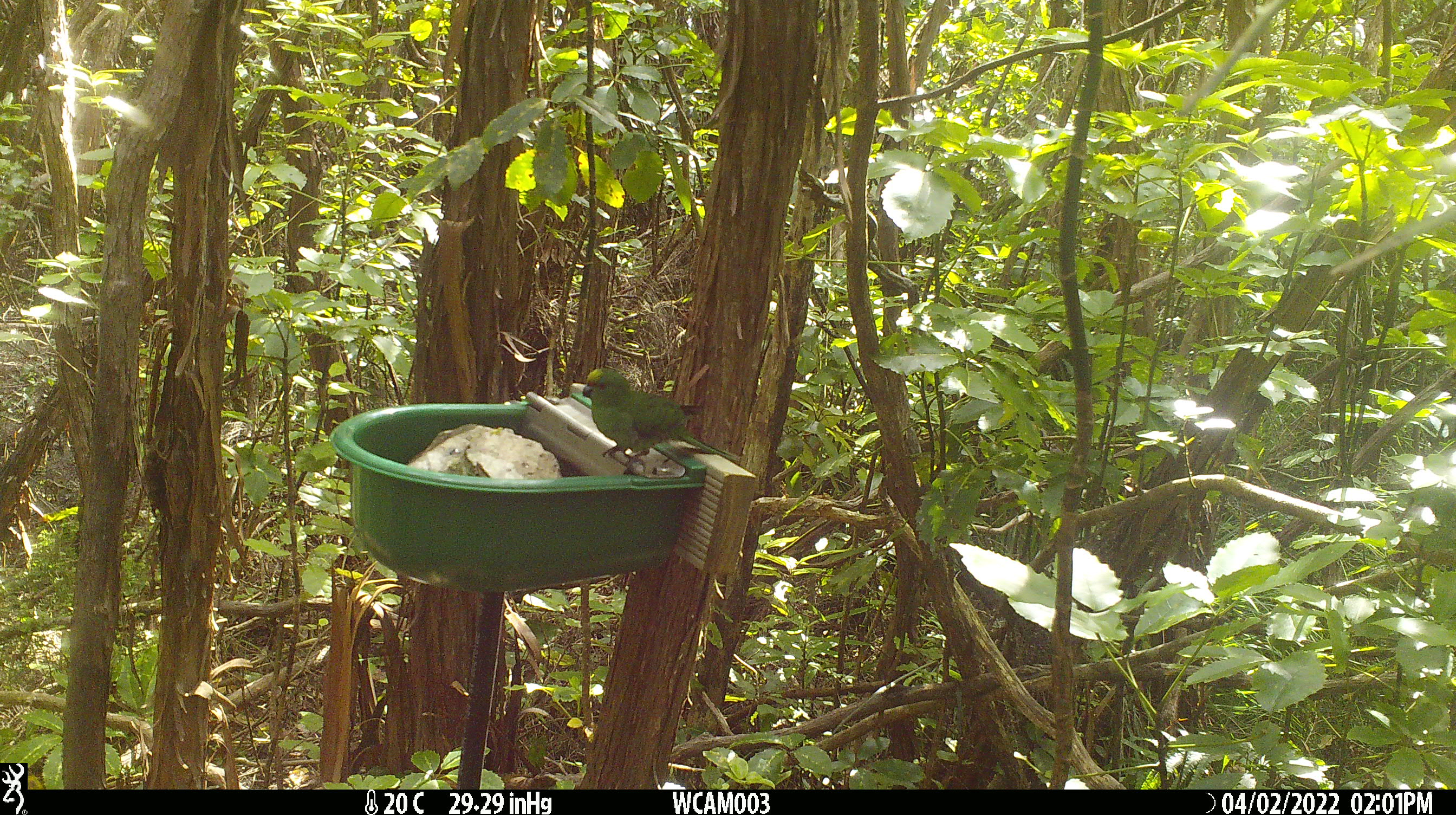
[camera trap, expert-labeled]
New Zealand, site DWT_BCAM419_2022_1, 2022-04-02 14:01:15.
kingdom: Animalia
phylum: Chordata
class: Aves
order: Psittaciformes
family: Psittaculidae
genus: Cyanoramphus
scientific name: Cyanoramphus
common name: parakeet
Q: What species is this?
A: Parakeet (Cyanoramphus).